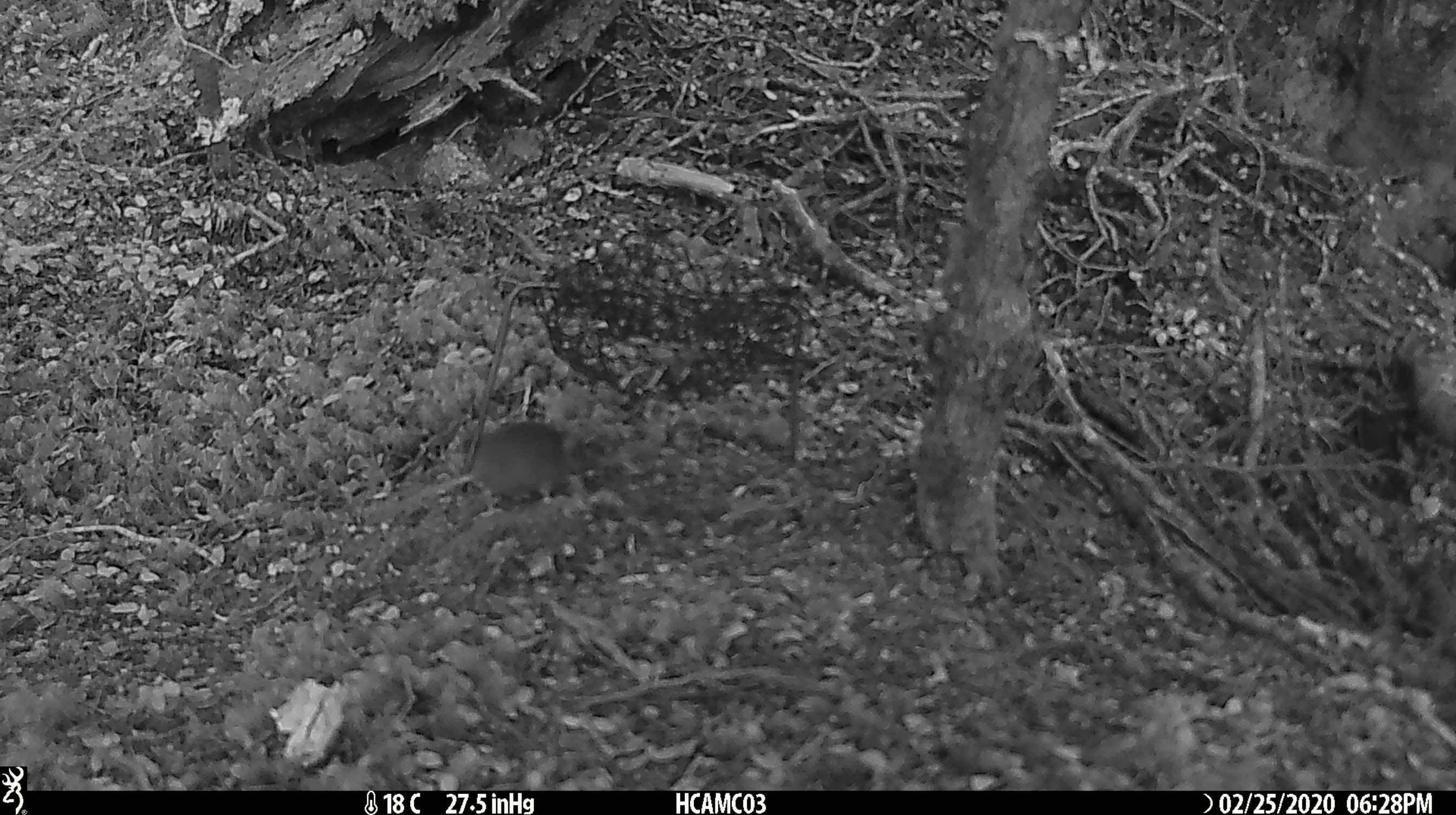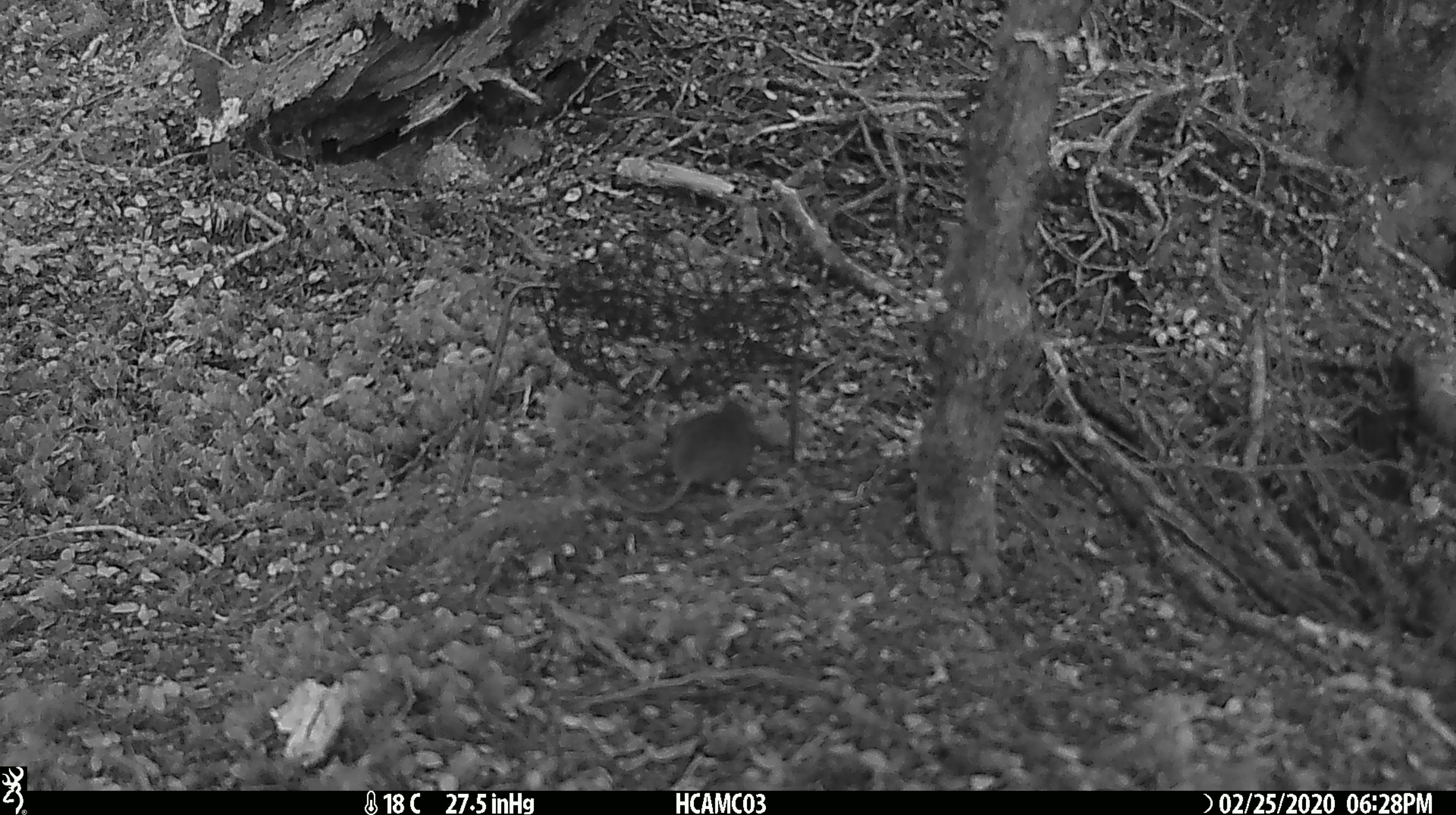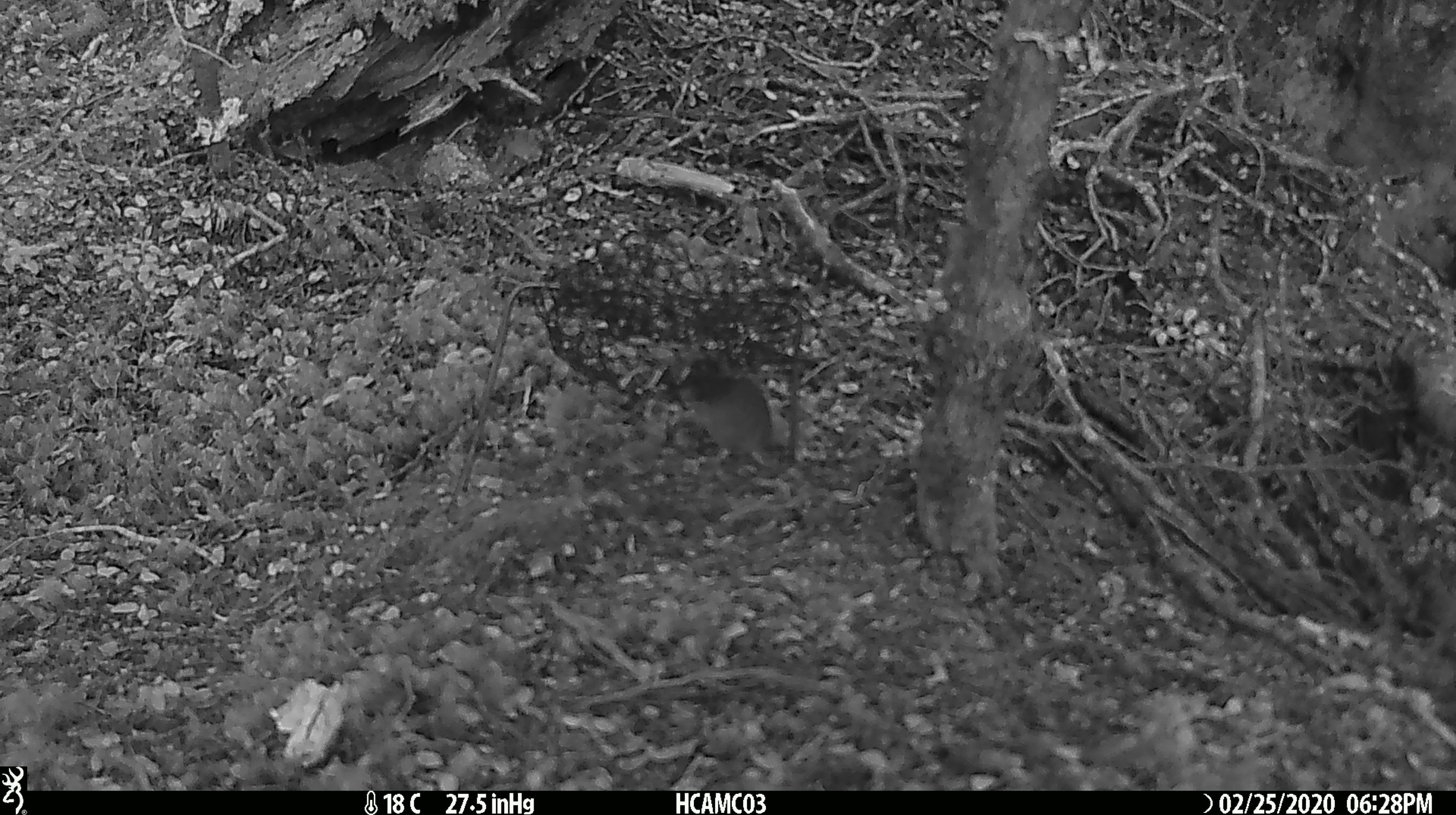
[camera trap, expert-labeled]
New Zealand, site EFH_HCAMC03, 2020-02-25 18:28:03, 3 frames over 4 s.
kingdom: Animalia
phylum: Chordata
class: Mammalia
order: Rodentia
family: Muridae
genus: Mus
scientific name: Mus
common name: mouse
Mouse (Mus).